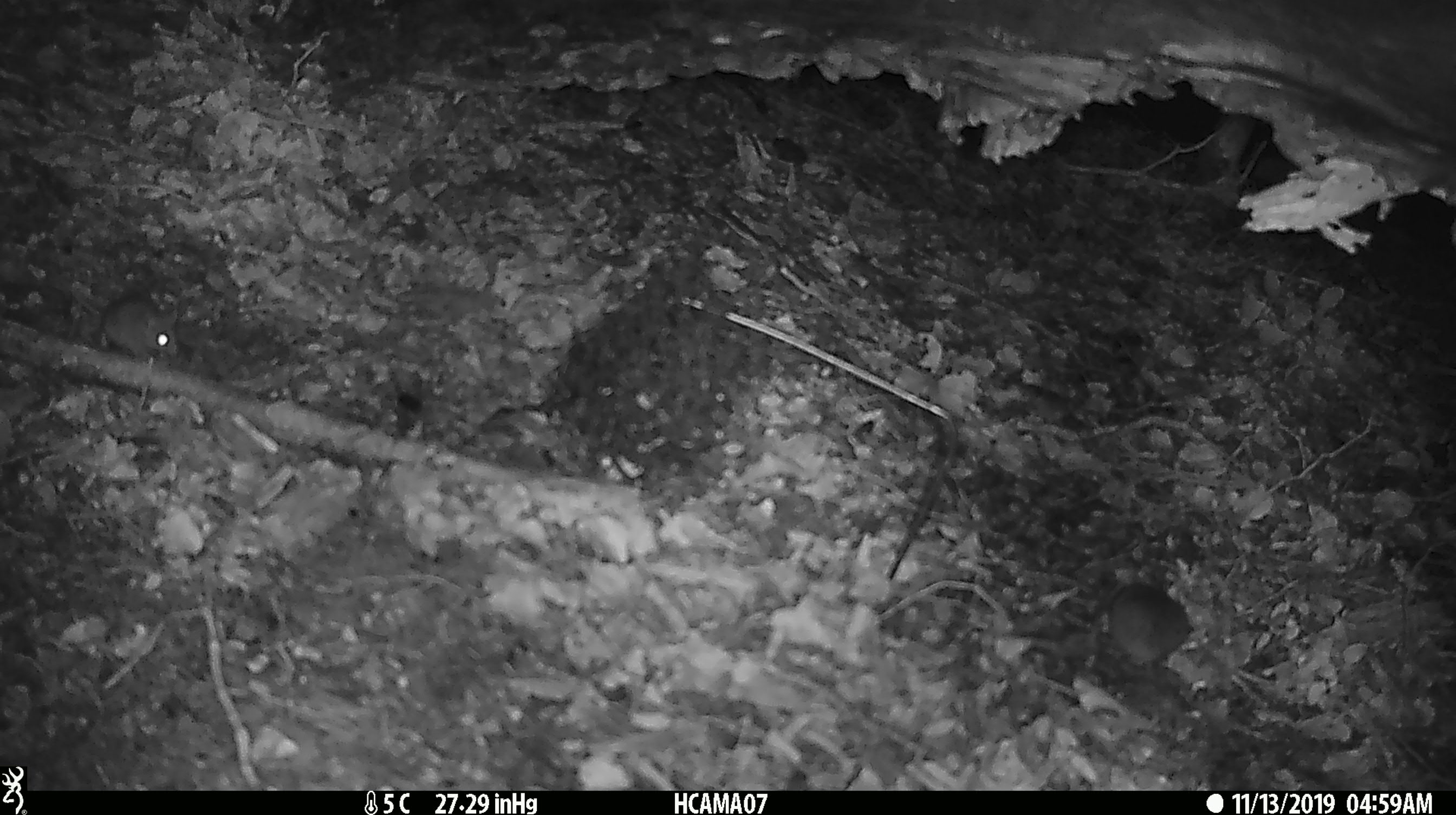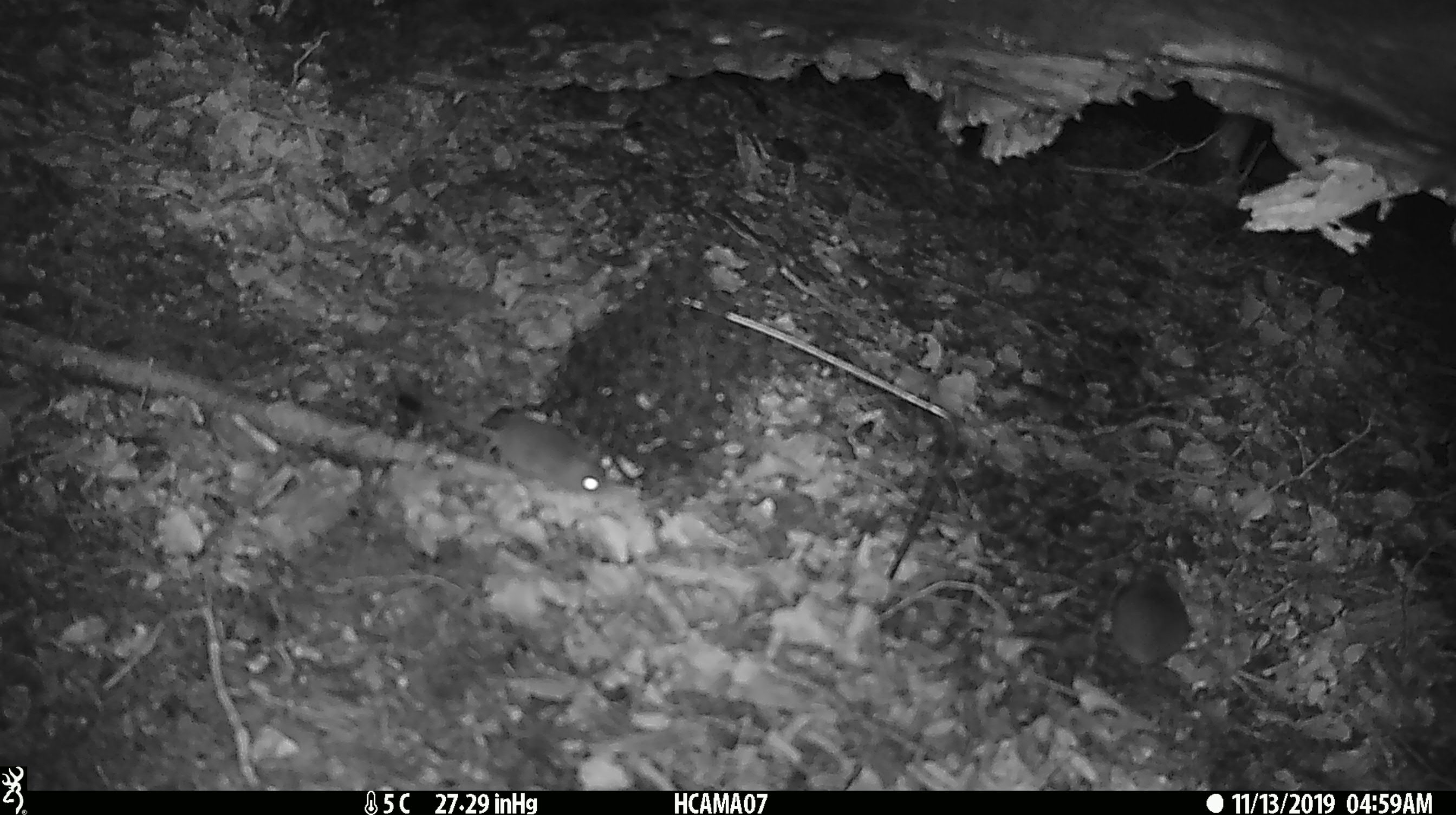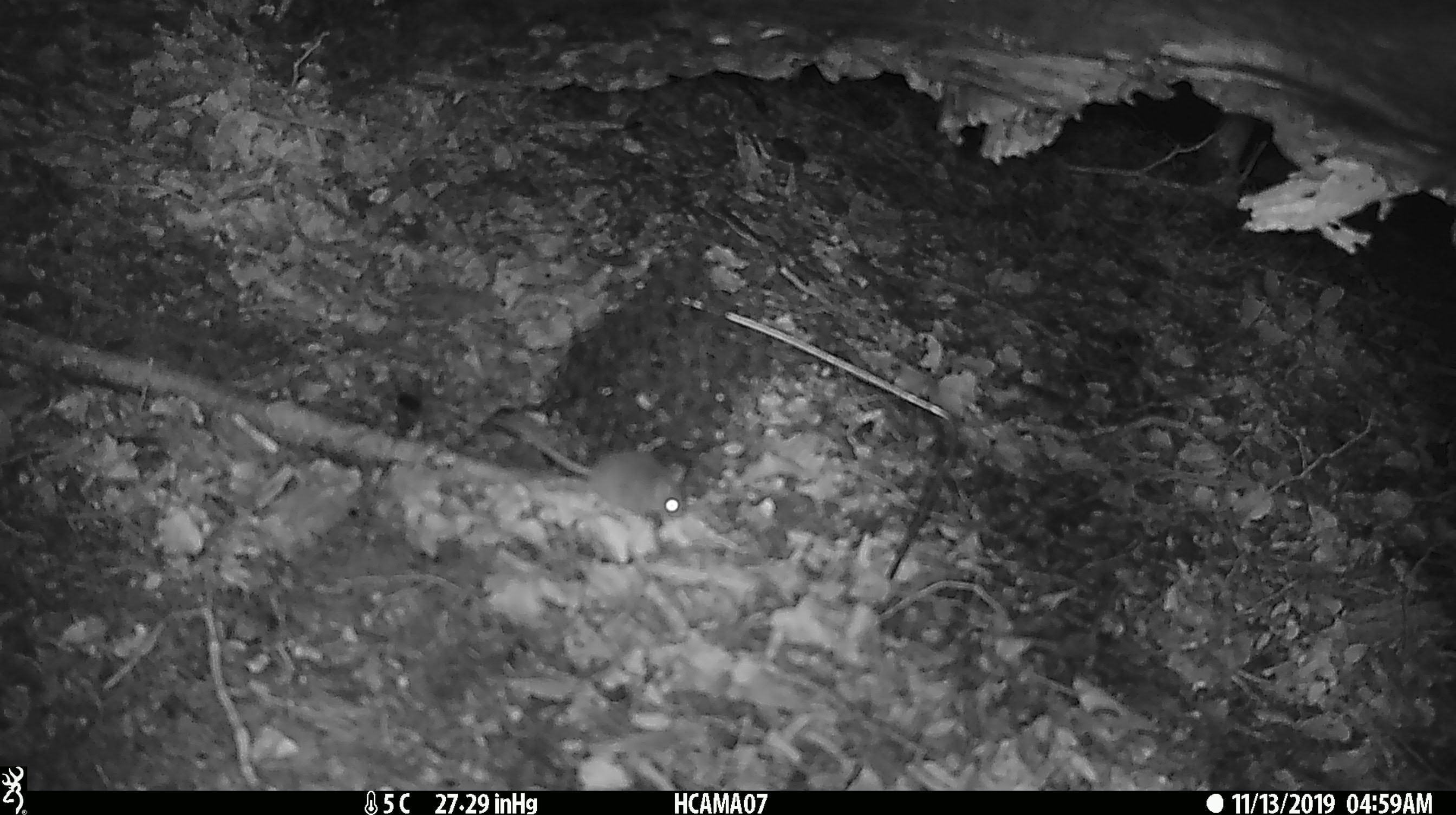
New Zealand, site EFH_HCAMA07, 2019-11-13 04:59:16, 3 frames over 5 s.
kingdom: Animalia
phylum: Chordata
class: Mammalia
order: Rodentia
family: Muridae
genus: Mus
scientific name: Mus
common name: mouse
Mouse (Mus).